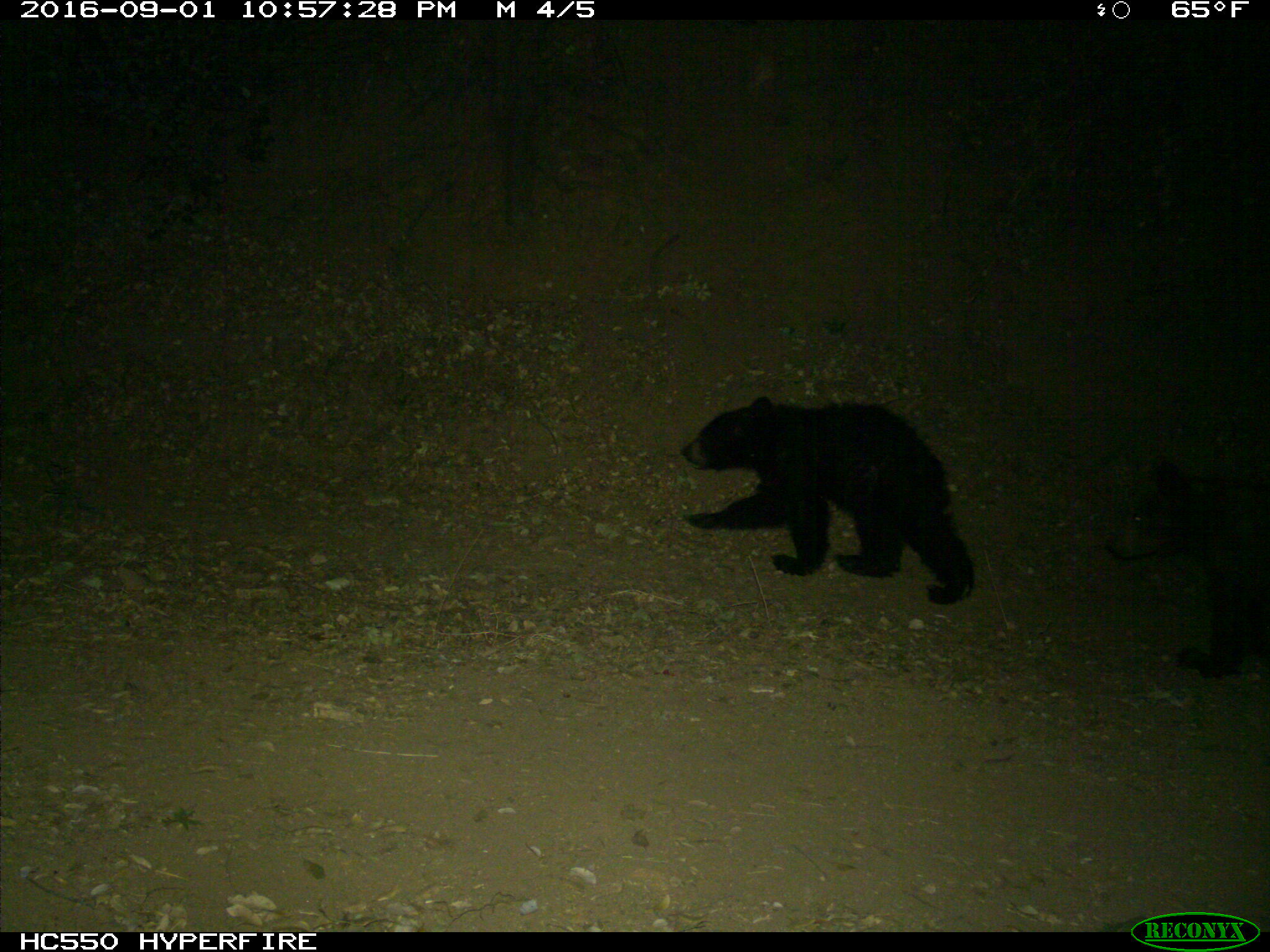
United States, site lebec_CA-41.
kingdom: Animalia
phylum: Chordata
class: Mammalia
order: Carnivora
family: Ursidae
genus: Ursus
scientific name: Ursus americanus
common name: american black bear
Ursus americanus (american black bear).